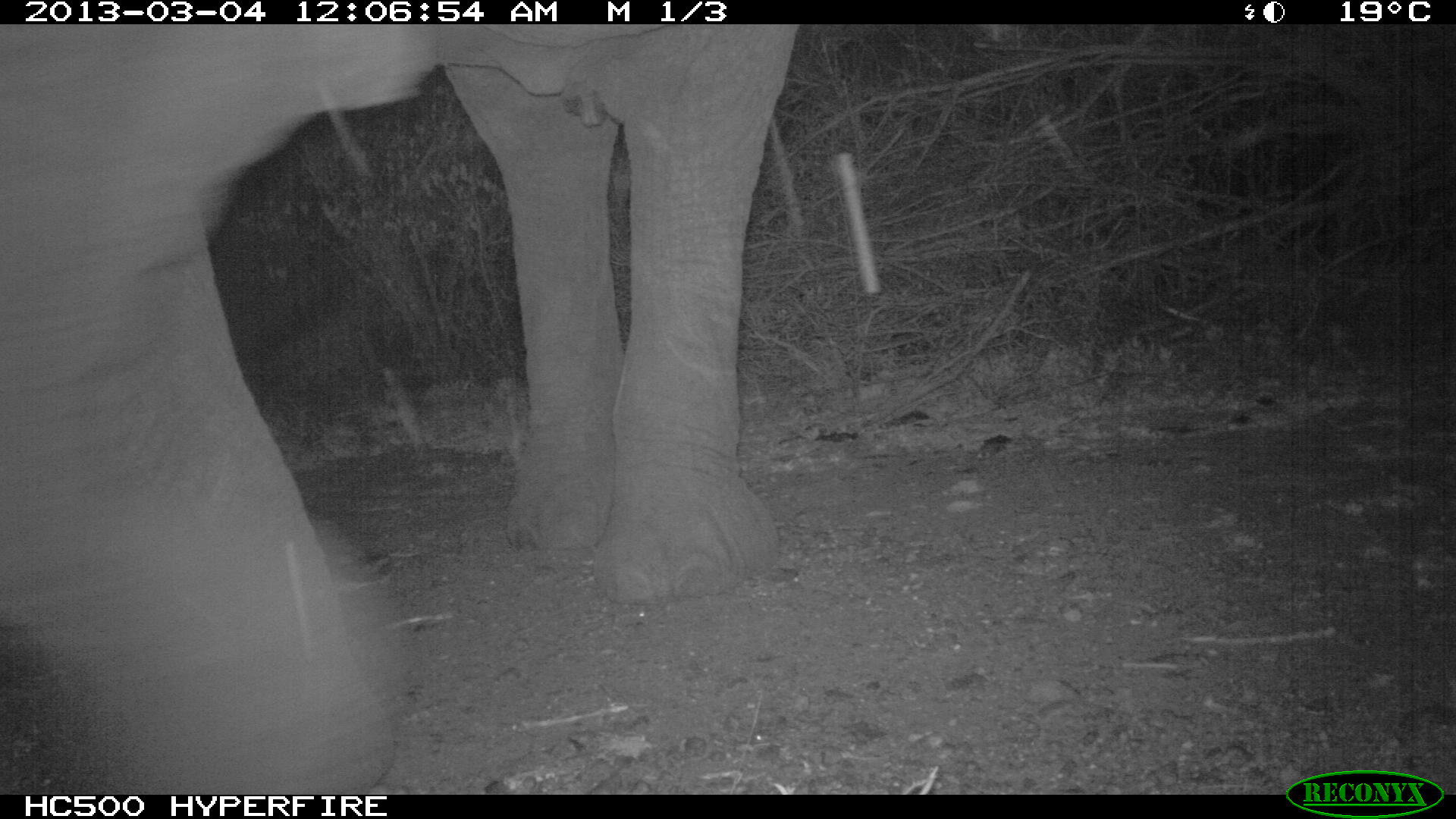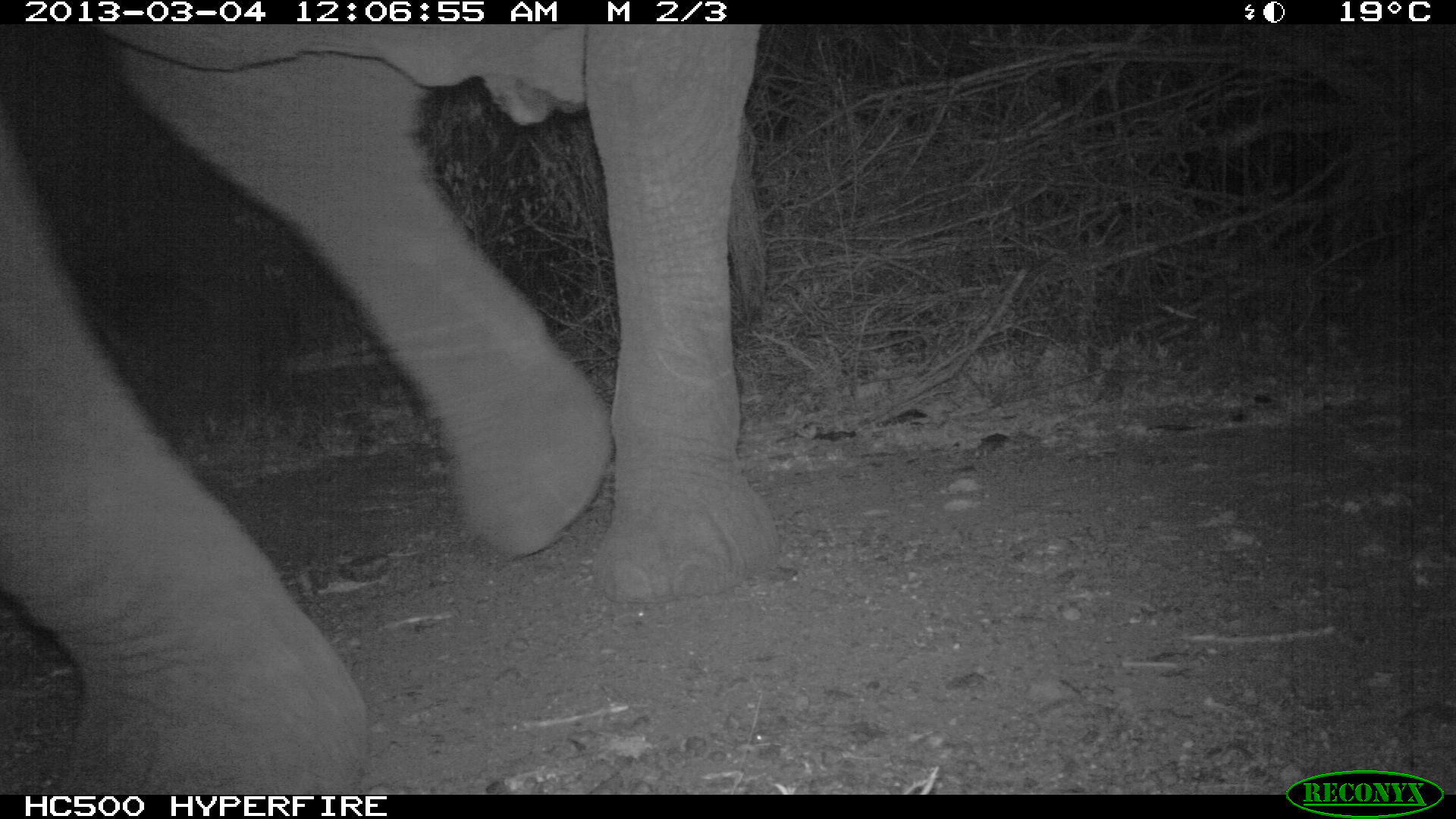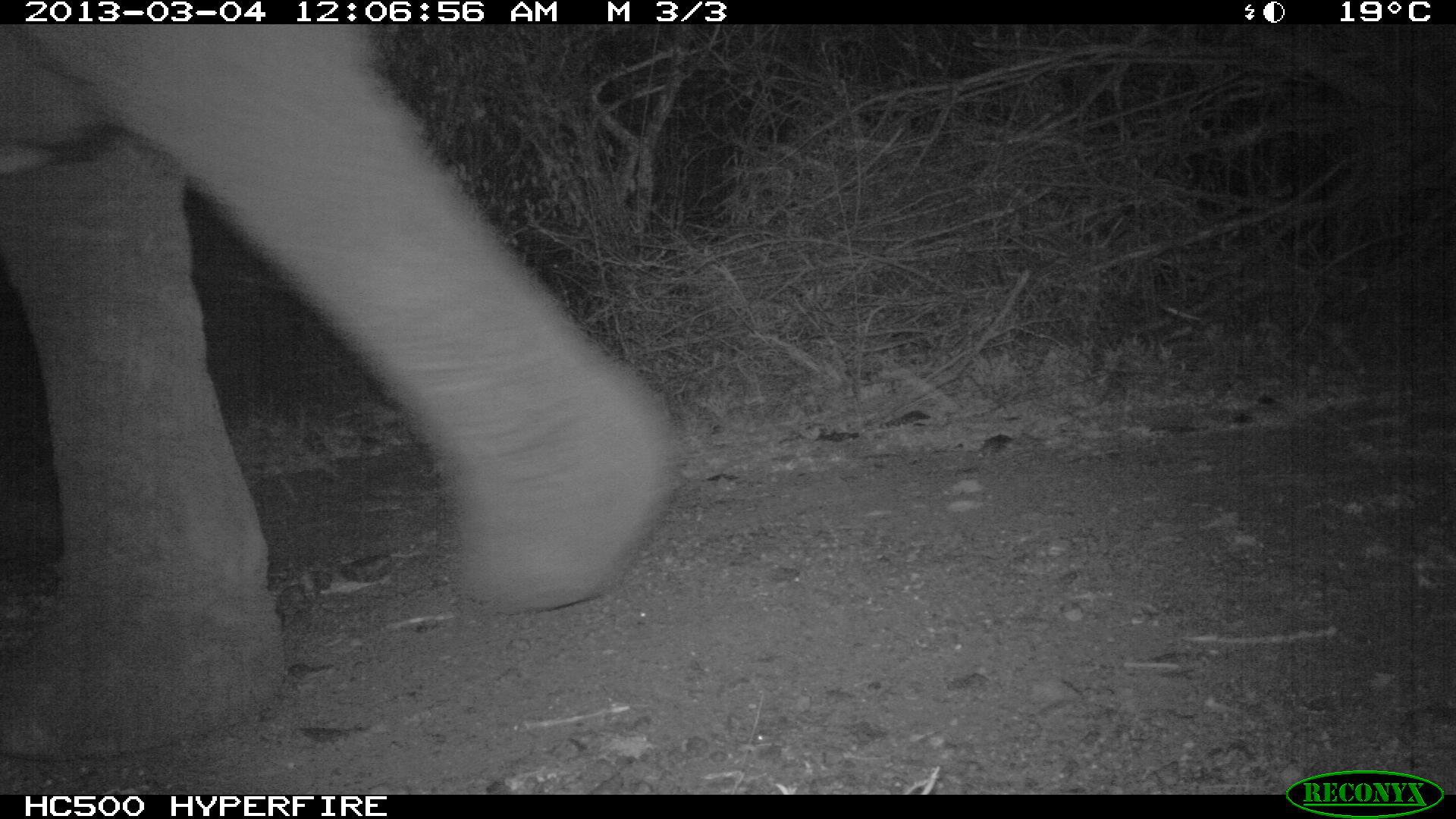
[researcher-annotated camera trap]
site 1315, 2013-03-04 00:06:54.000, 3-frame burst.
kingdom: Animalia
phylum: Chordata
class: Mammalia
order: Proboscidea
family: Elephantidae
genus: Loxodonta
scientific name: Loxodonta africana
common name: african bush elephant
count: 1